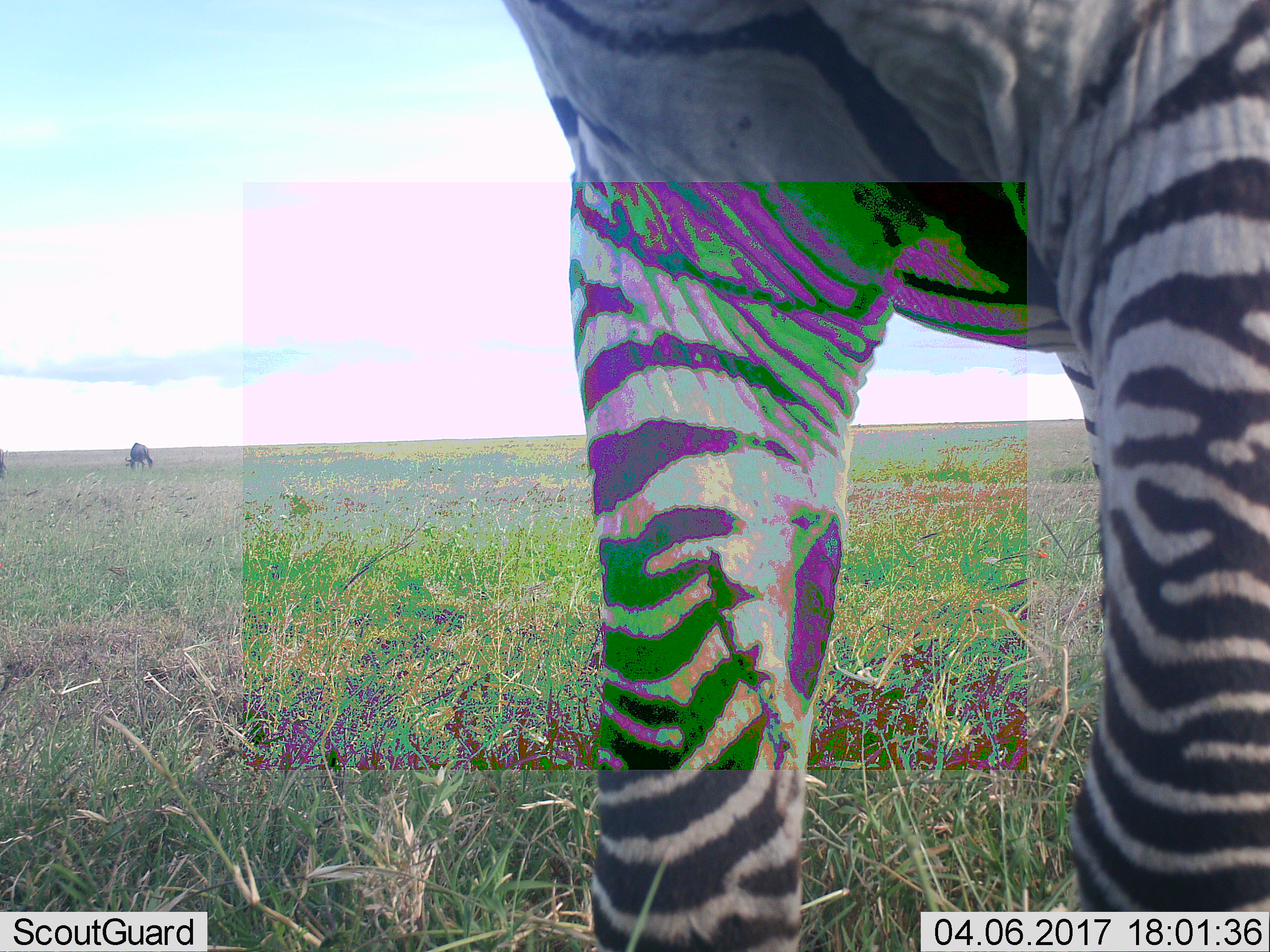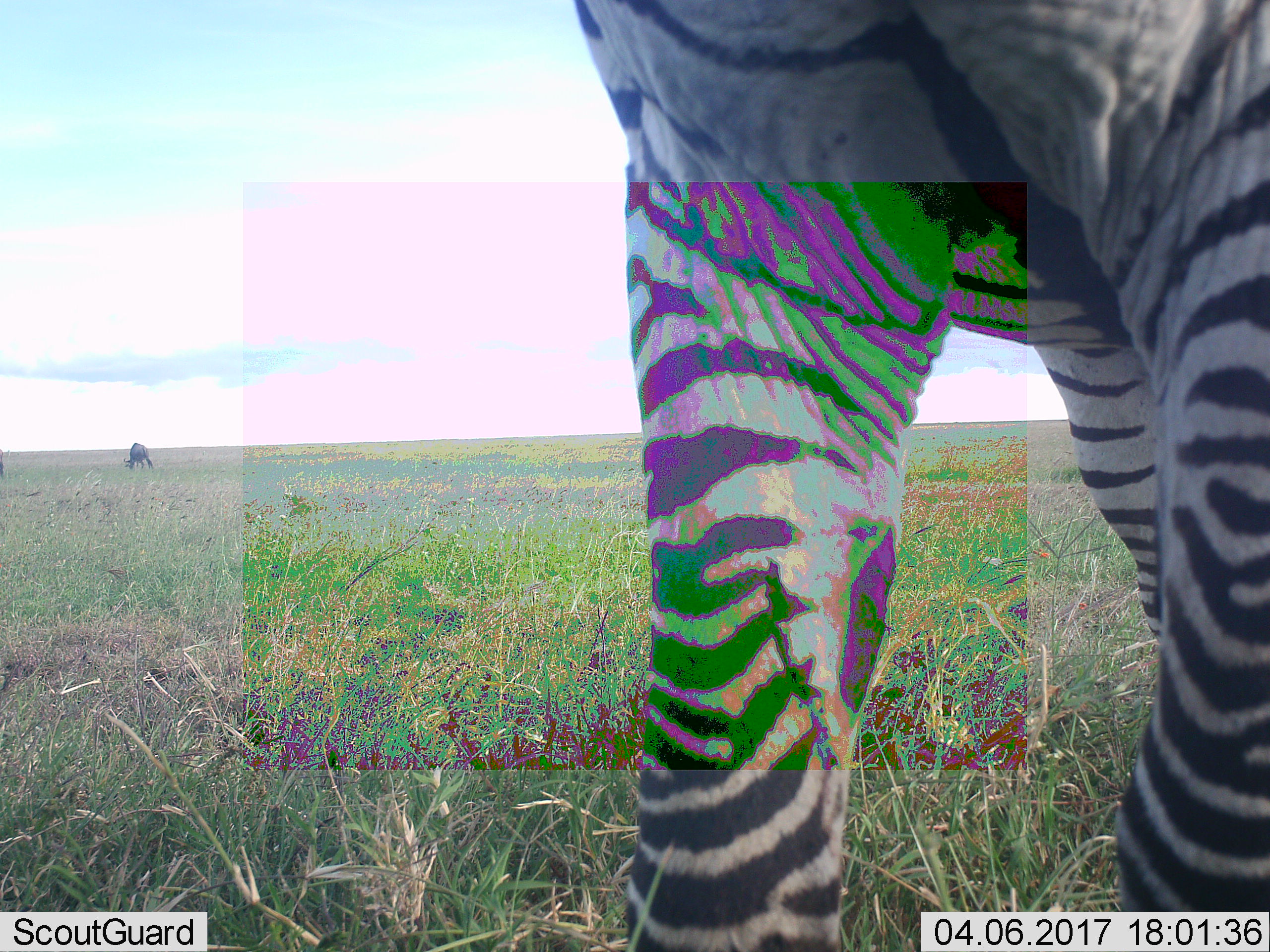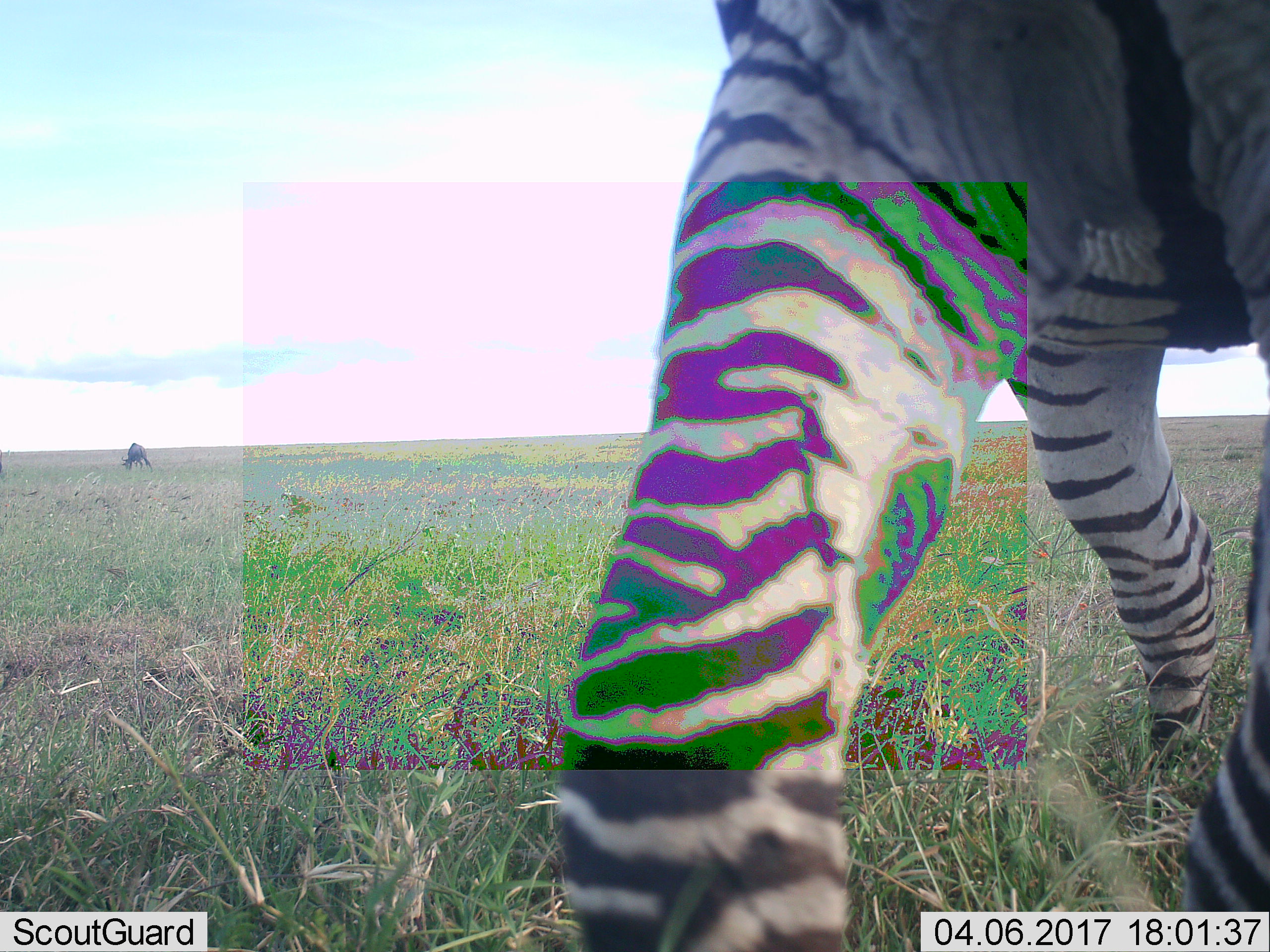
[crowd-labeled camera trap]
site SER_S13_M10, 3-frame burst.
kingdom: Animalia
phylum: Chordata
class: Mammalia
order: Artiodactyla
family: Bovidae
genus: Connochaetes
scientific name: Connochaetes taurinus taurinus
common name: blue wildebeest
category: wildebeestblue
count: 2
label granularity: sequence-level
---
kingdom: Animalia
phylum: Chordata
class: Mammalia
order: Perissodactyla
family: Equidae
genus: Equus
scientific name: Equus quagga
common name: plains zebra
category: zebraplains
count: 1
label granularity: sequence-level